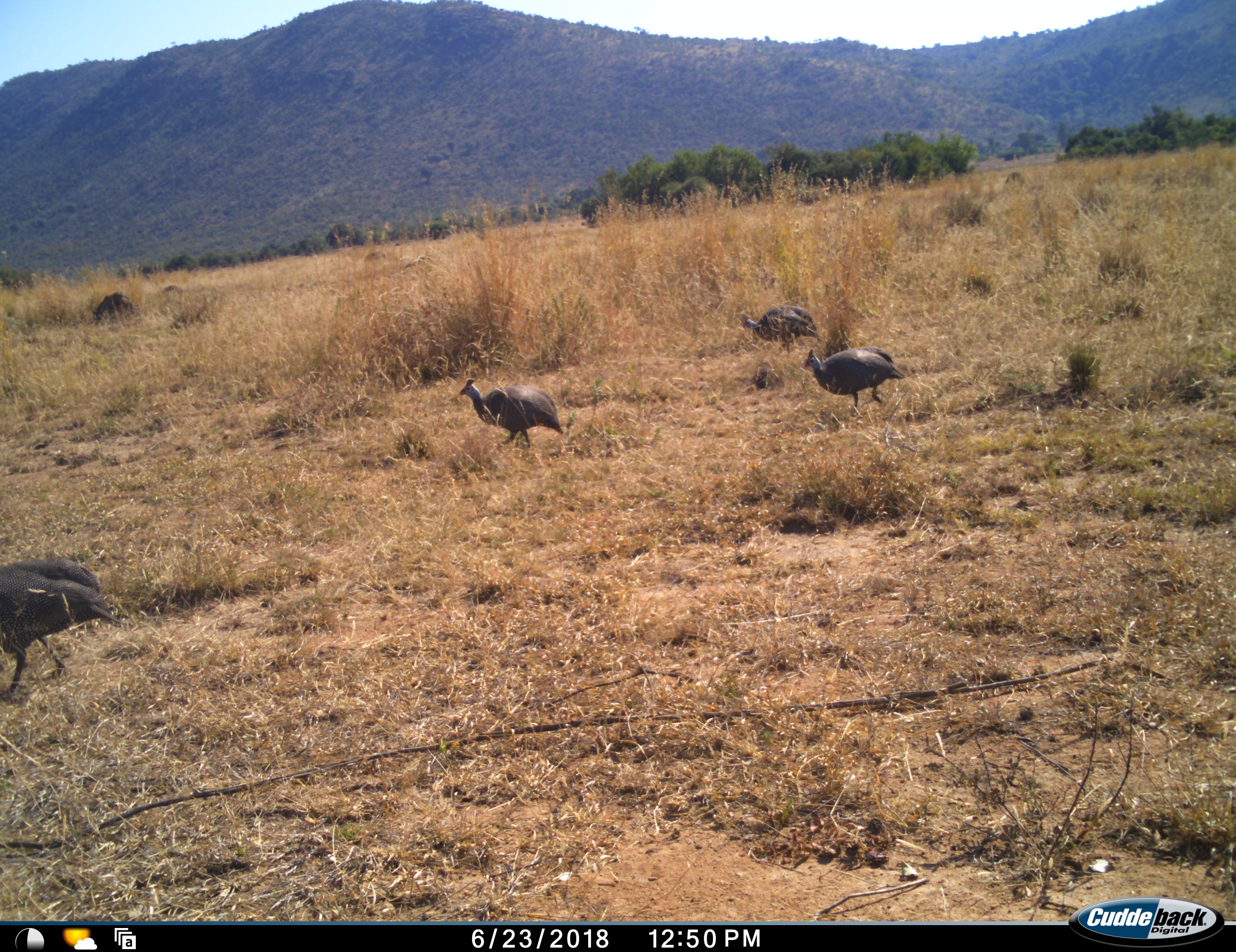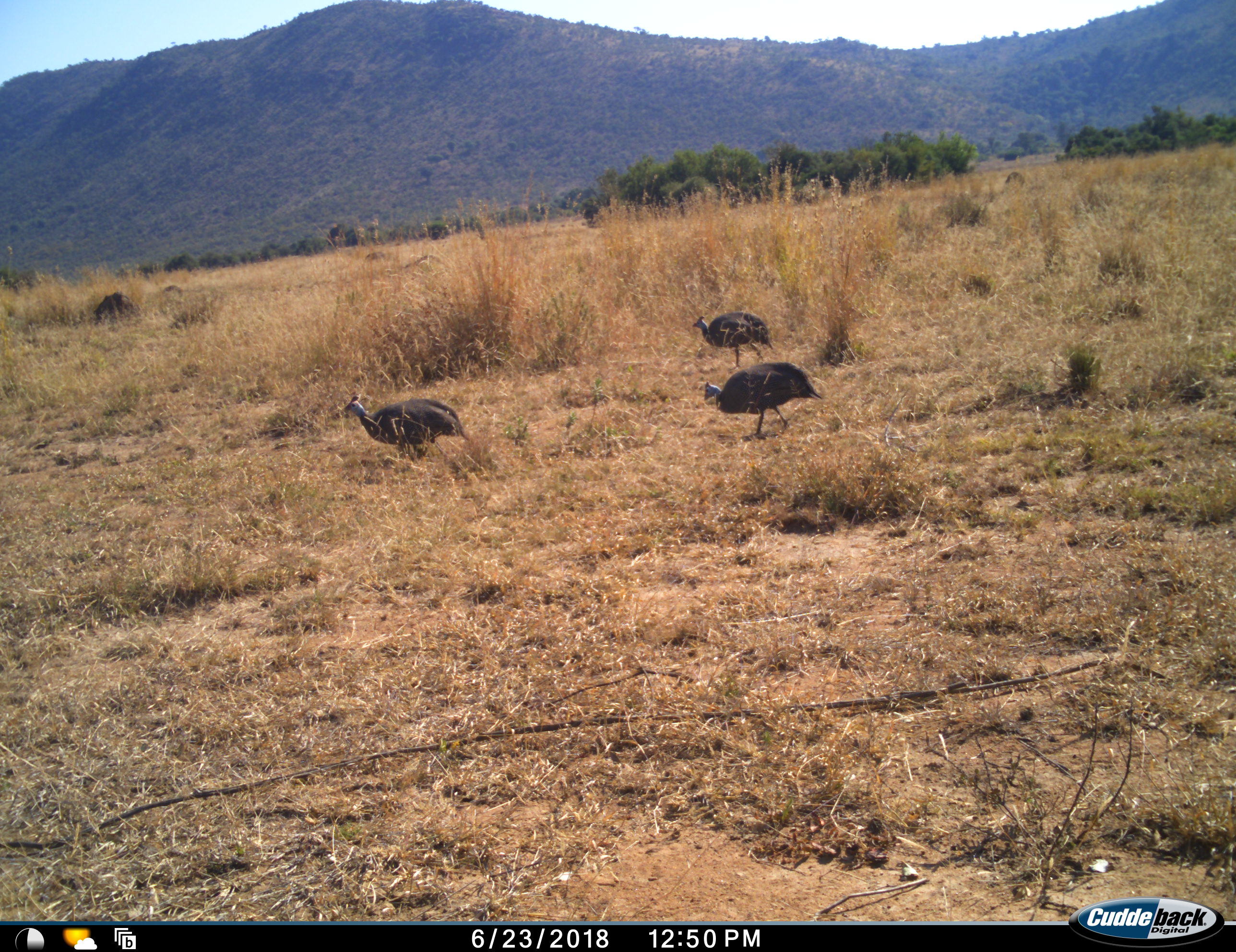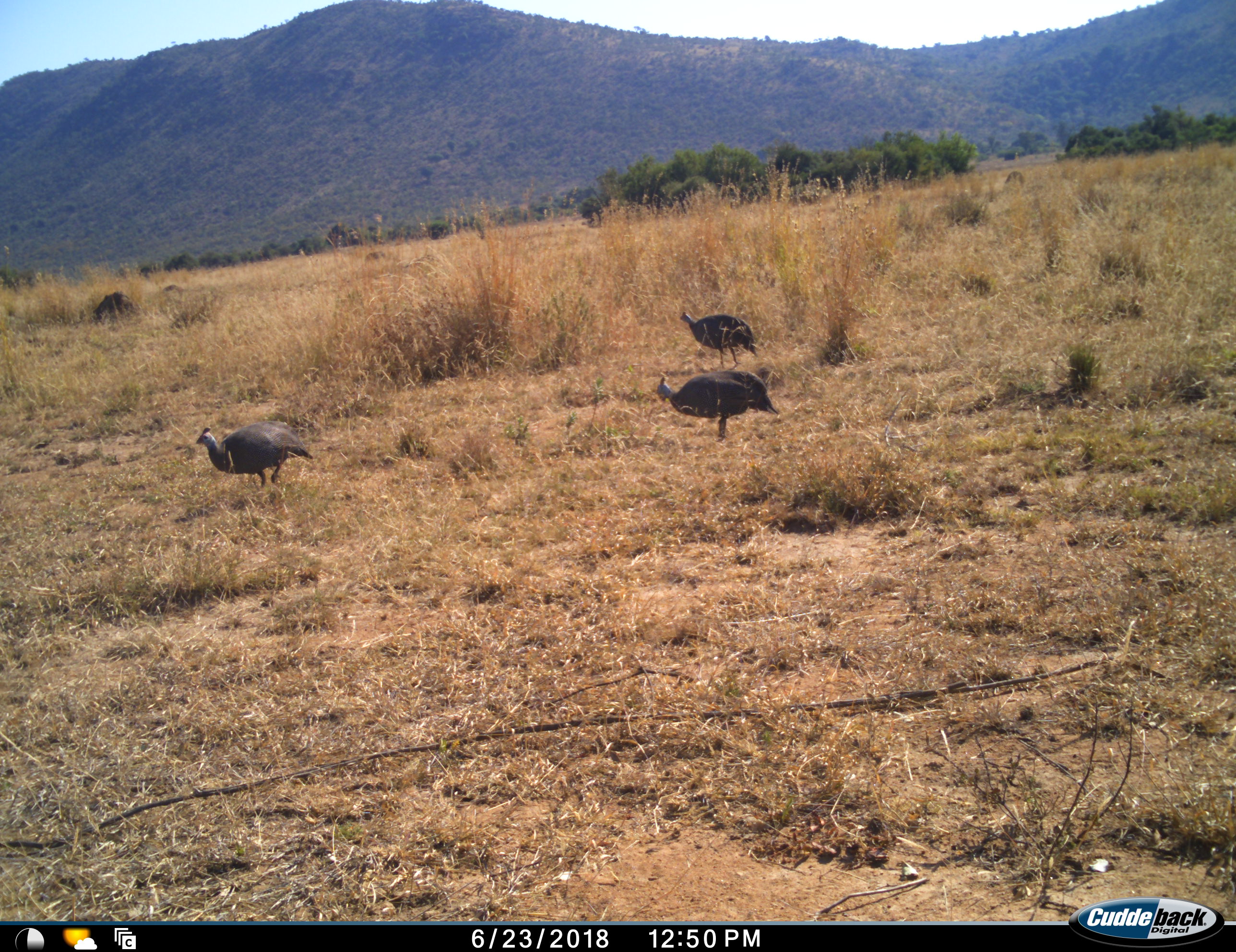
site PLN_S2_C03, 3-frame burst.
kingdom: Animalia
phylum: Chordata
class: Aves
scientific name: Aves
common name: bird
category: birdother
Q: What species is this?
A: Birdother (bird) (Aves).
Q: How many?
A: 4.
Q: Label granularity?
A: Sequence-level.